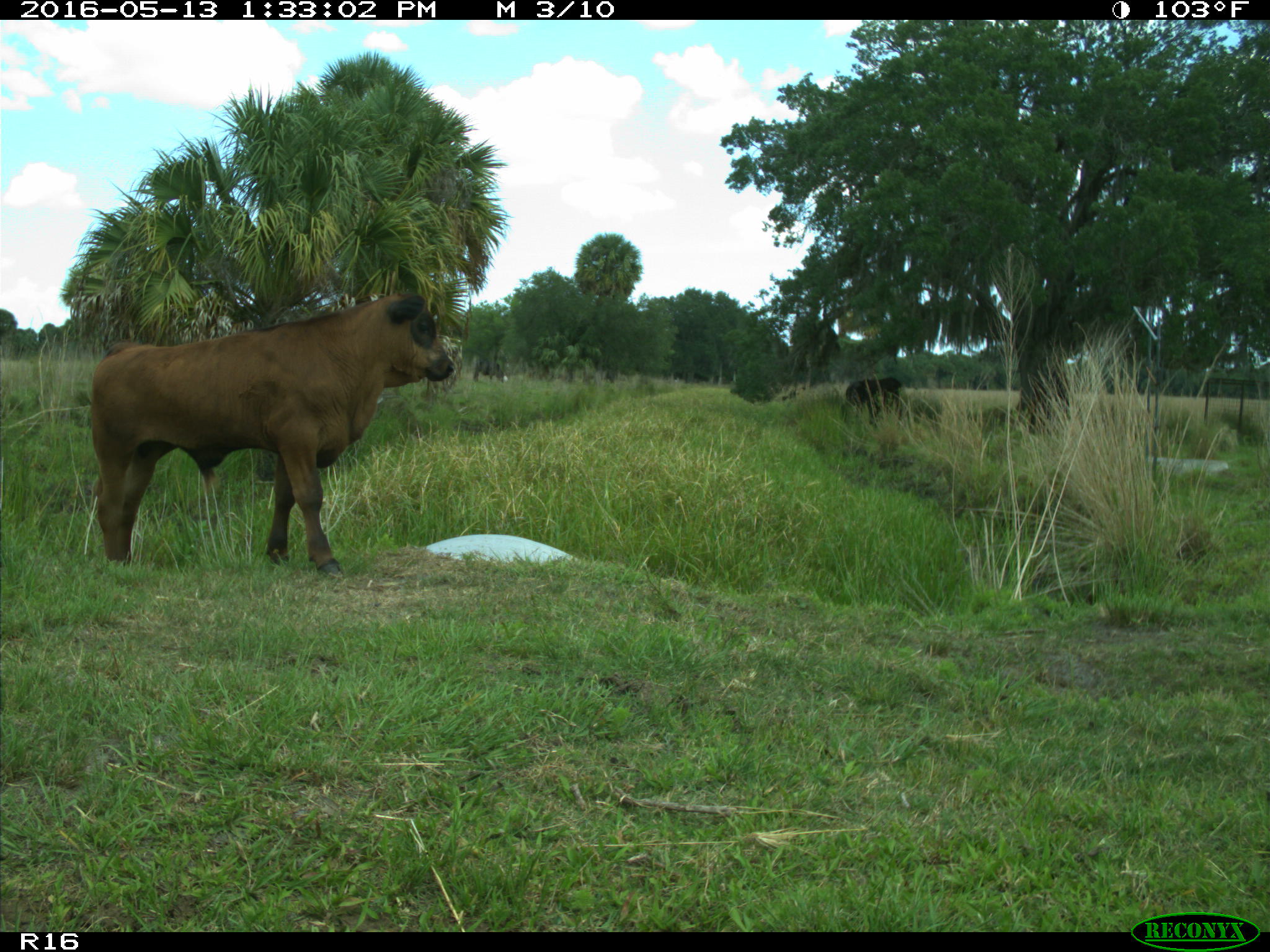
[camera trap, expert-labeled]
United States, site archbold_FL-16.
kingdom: Animalia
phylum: Chordata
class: Mammalia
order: Artiodactyla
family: Bovidae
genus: Bos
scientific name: Bos taurus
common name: domestic cow